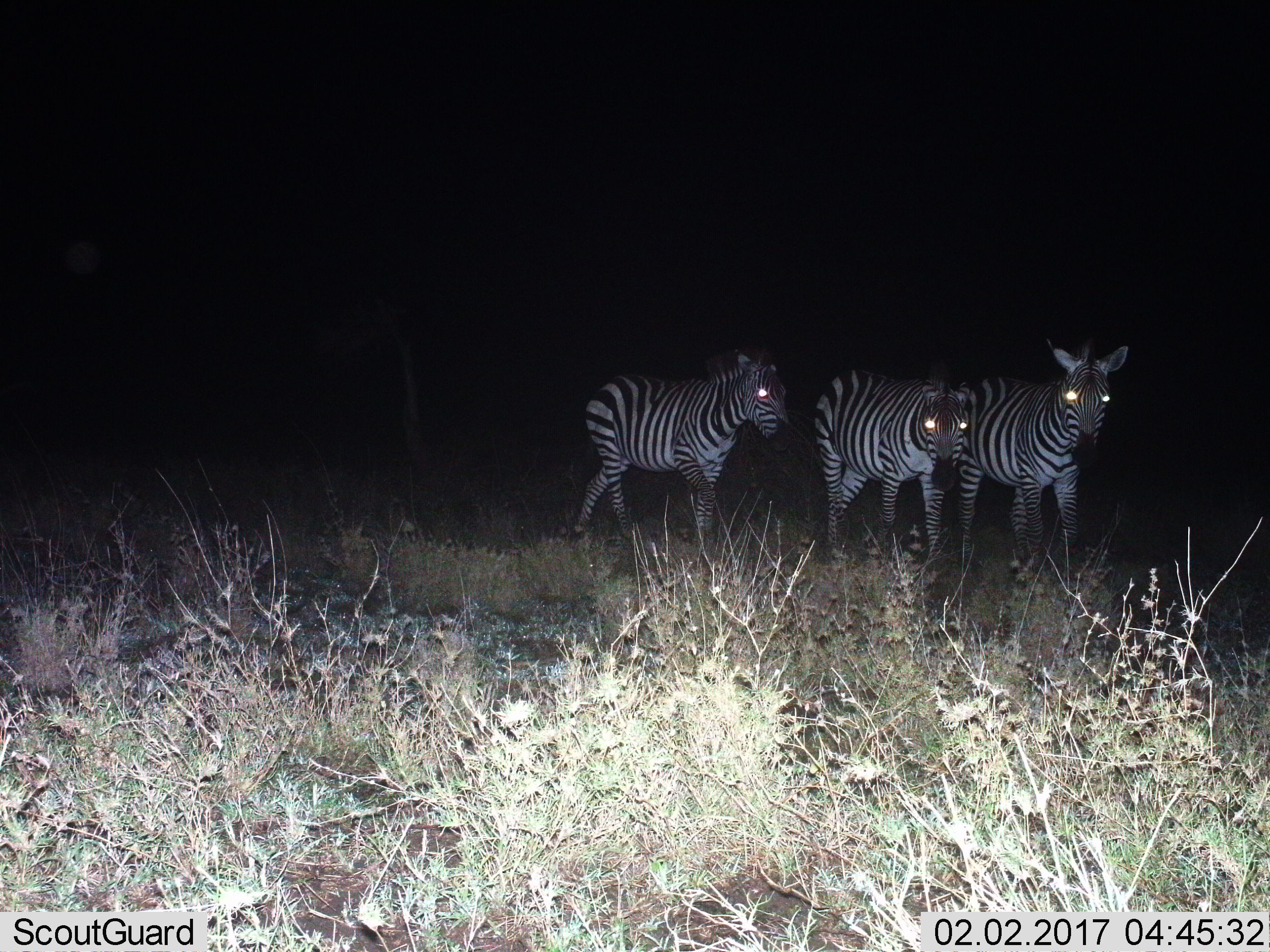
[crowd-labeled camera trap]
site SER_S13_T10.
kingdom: Animalia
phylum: Chordata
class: Mammalia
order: Perissodactyla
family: Equidae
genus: Equus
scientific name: Equus quagga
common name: plains zebra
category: zebraplains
Zebraplains (plains zebra) (Equus quagga), count 3. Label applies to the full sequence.